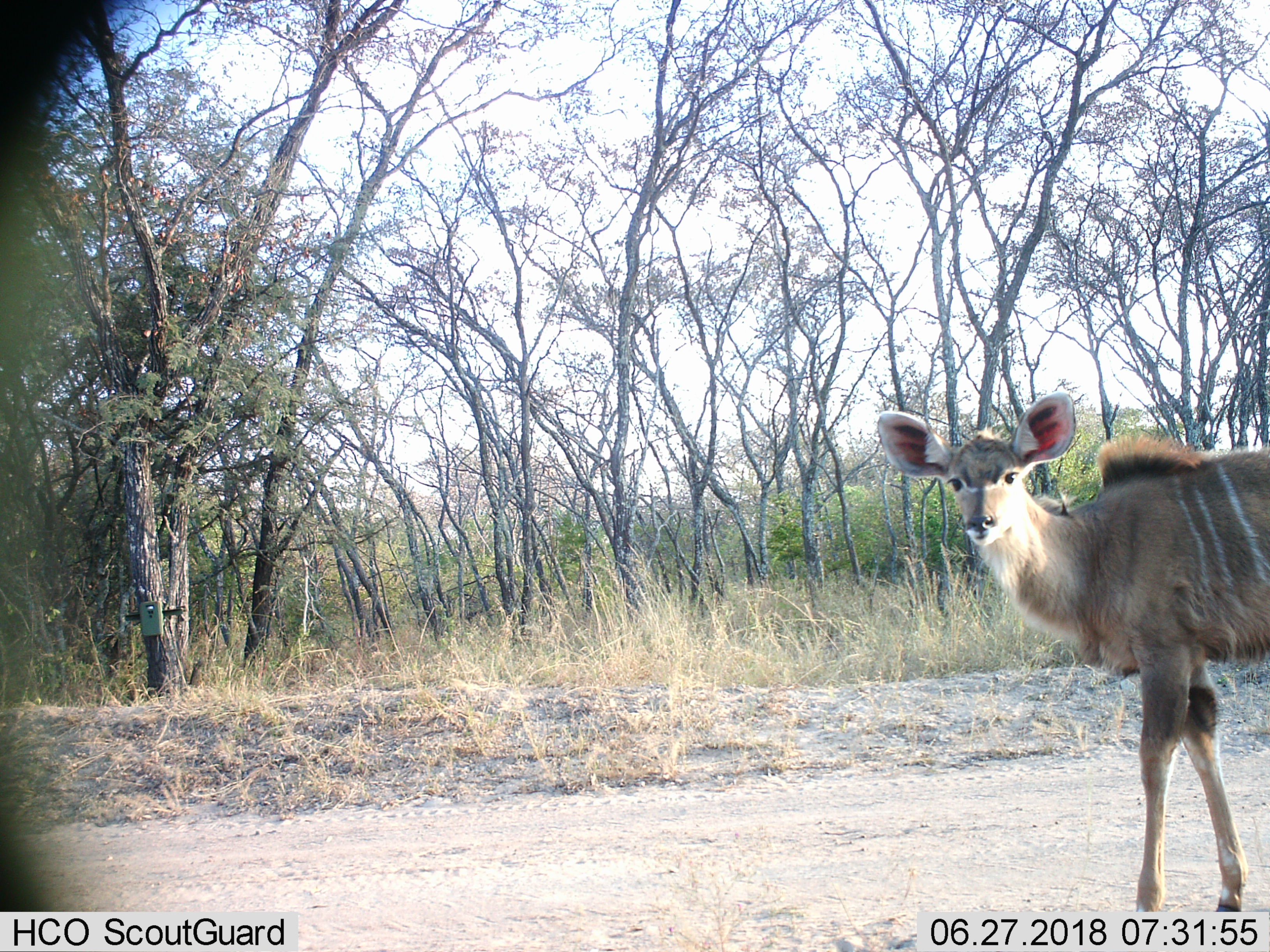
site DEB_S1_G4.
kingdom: Animalia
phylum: Chordata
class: Mammalia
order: Artiodactyla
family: Bovidae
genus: Tragelaphus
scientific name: Tragelaphus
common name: kudu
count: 1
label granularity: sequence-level